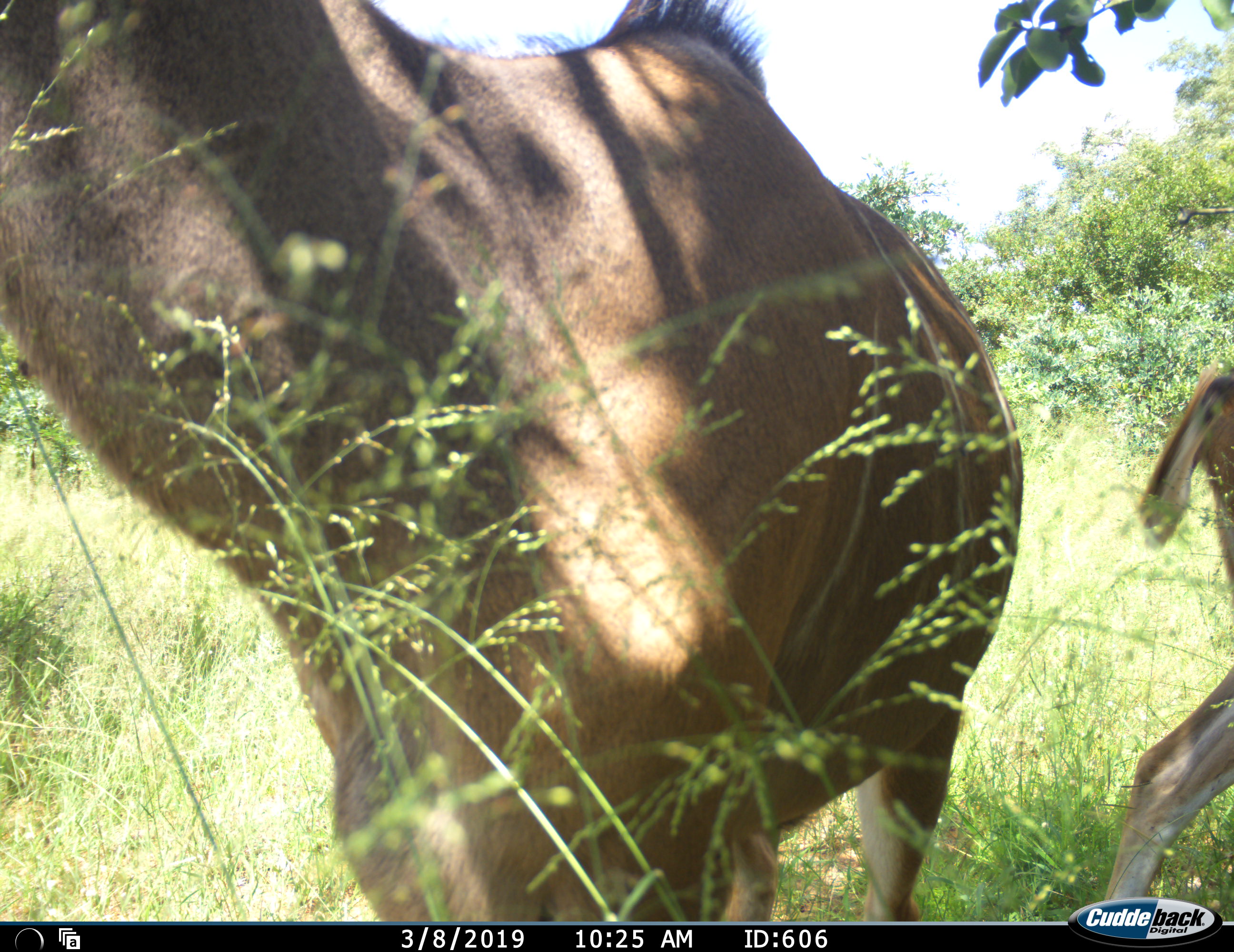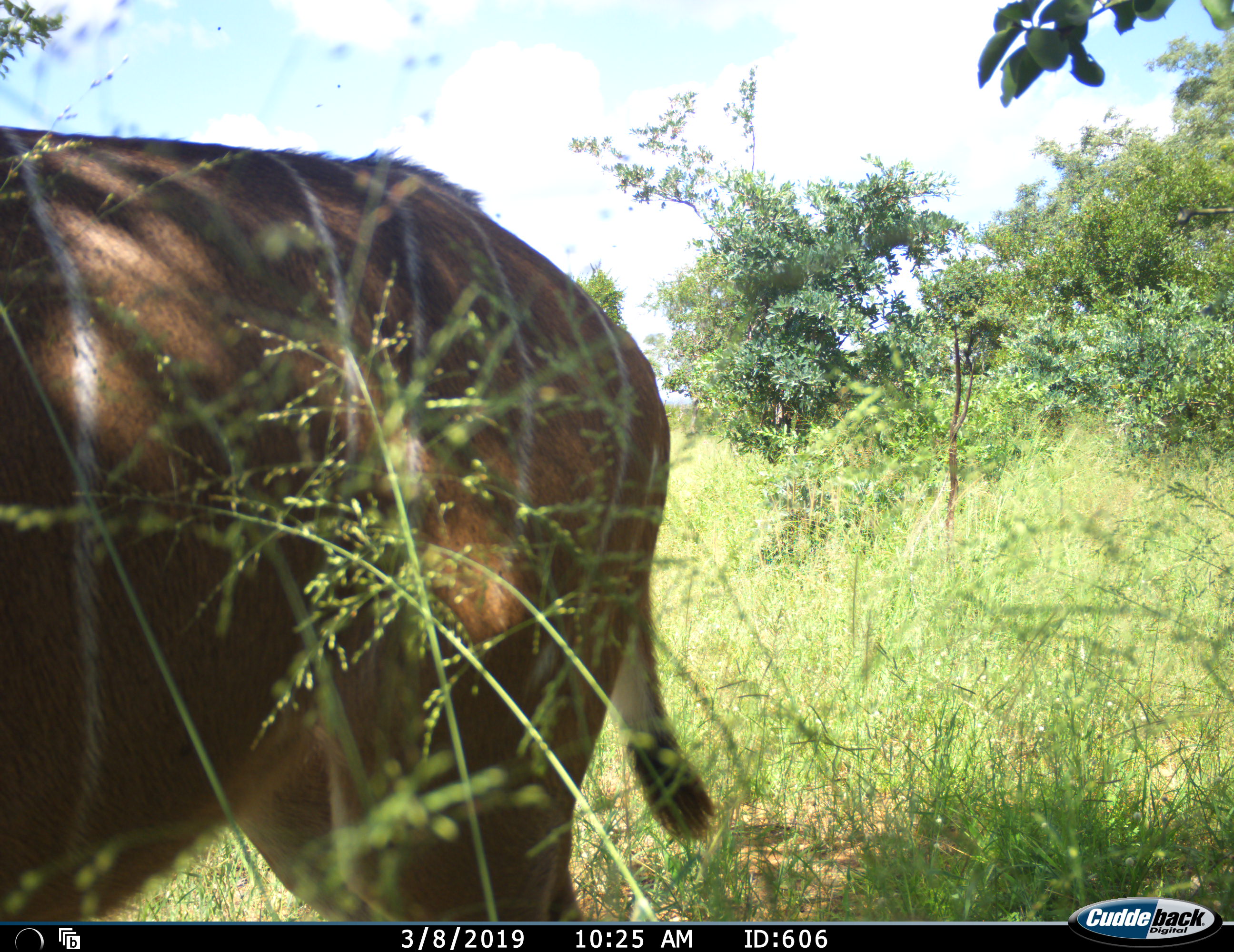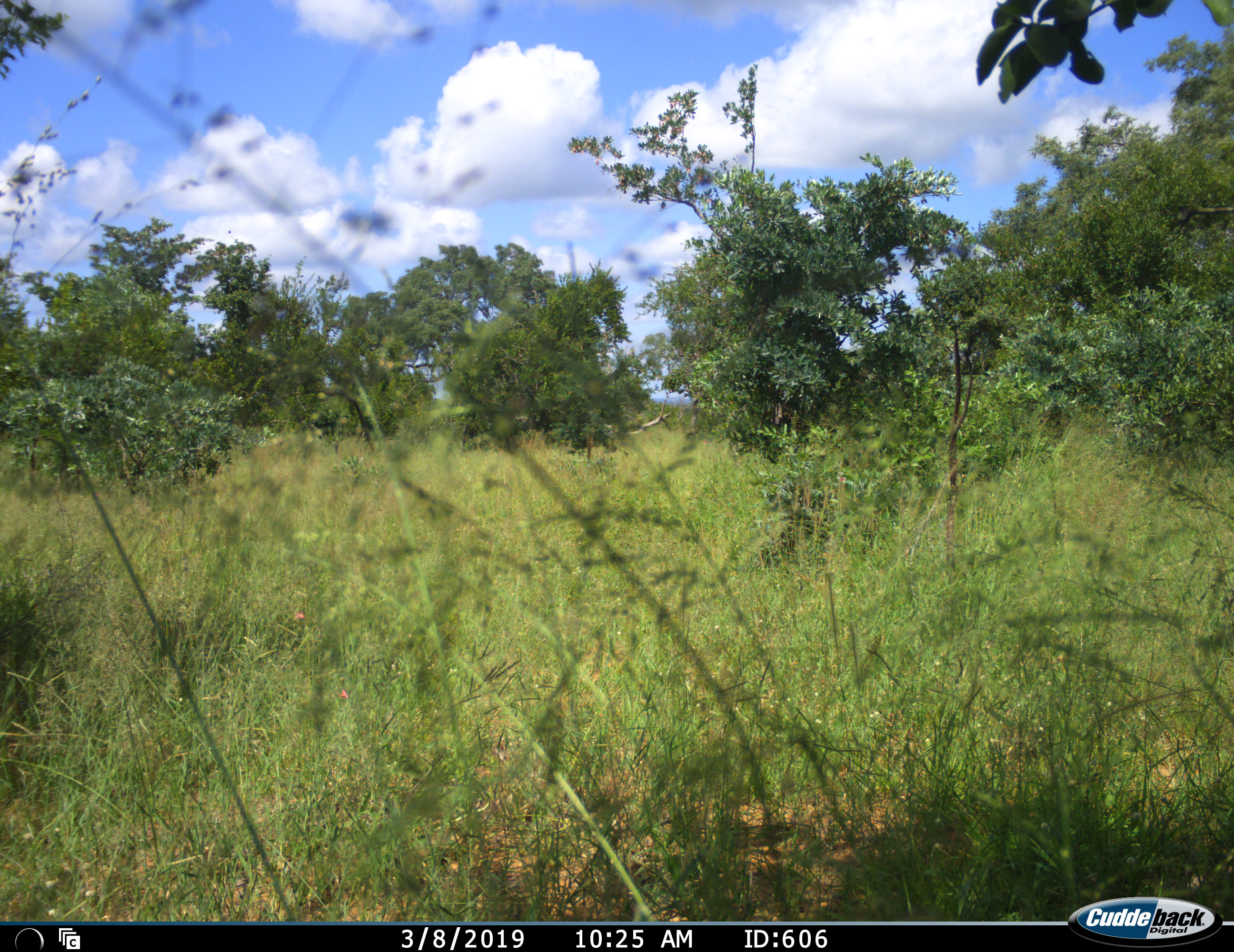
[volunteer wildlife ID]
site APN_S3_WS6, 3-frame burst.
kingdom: Animalia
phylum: Chordata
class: Mammalia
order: Artiodactyla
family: Bovidae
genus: Tragelaphus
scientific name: Tragelaphus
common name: kudu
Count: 2.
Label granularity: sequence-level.